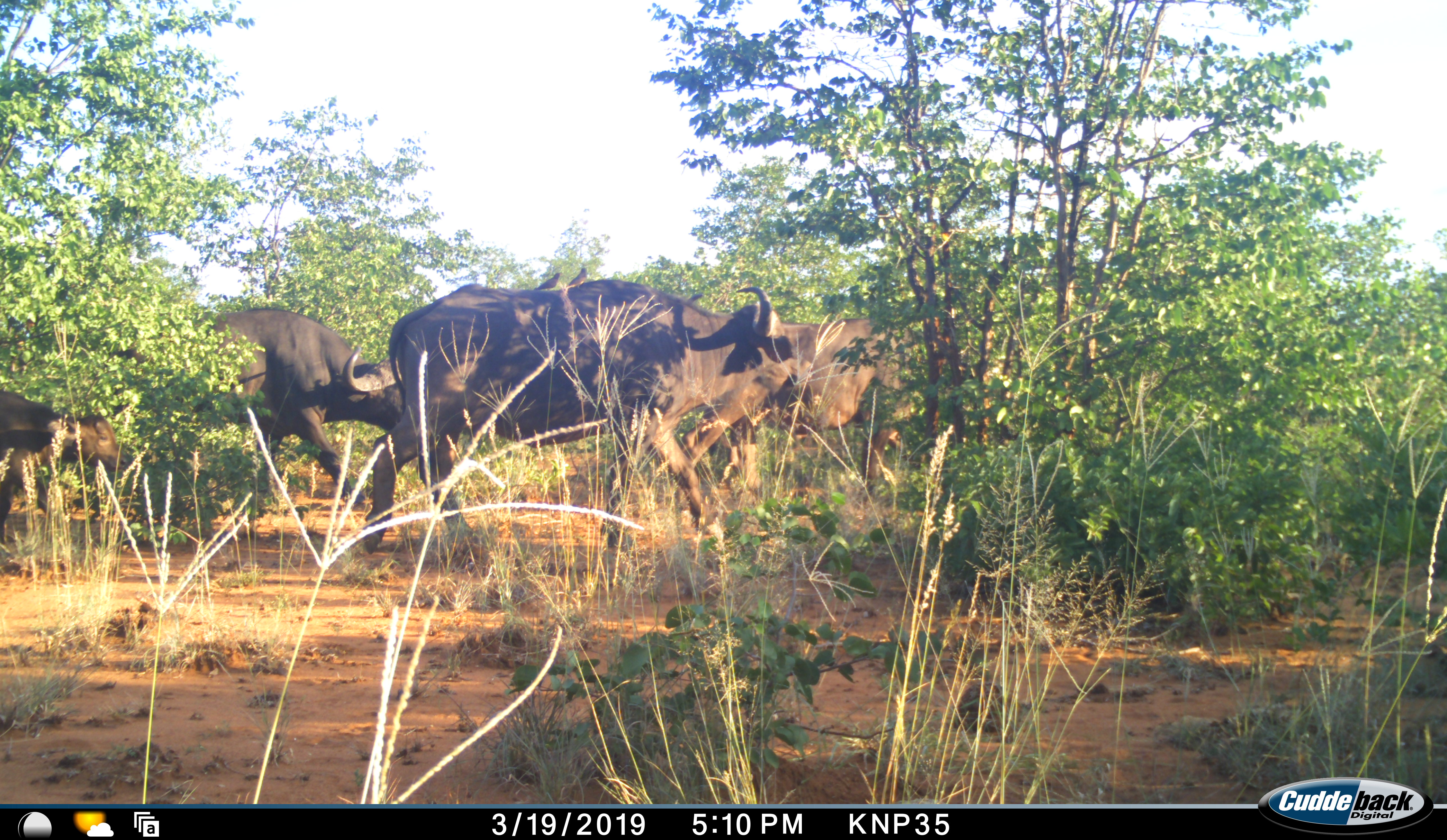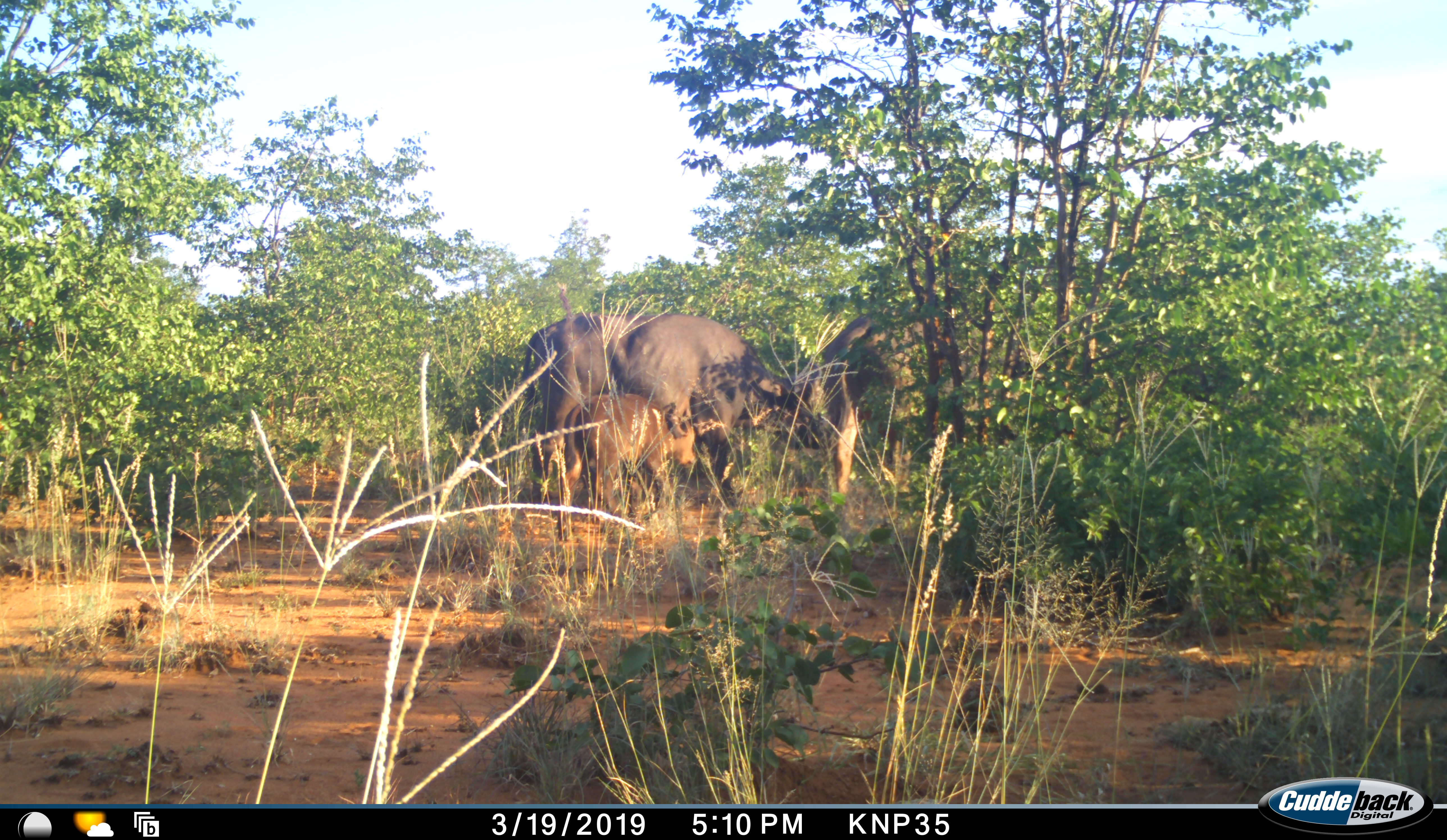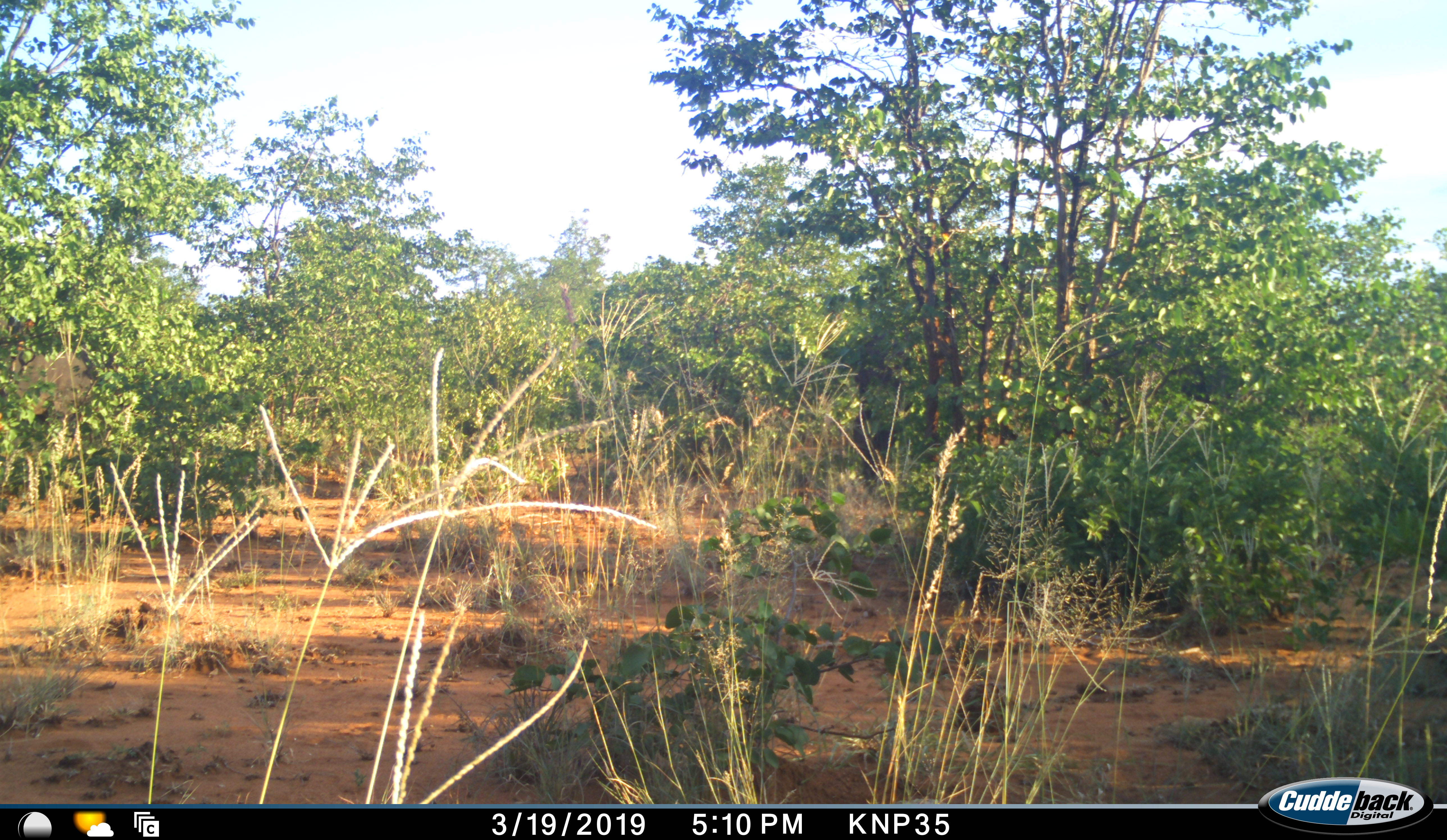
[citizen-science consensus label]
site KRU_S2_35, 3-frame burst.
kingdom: Animalia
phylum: Chordata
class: Mammalia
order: Artiodactyla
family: Bovidae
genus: Syncerus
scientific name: Syncerus caffer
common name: african buffalo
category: buffalo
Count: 4.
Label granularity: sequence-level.